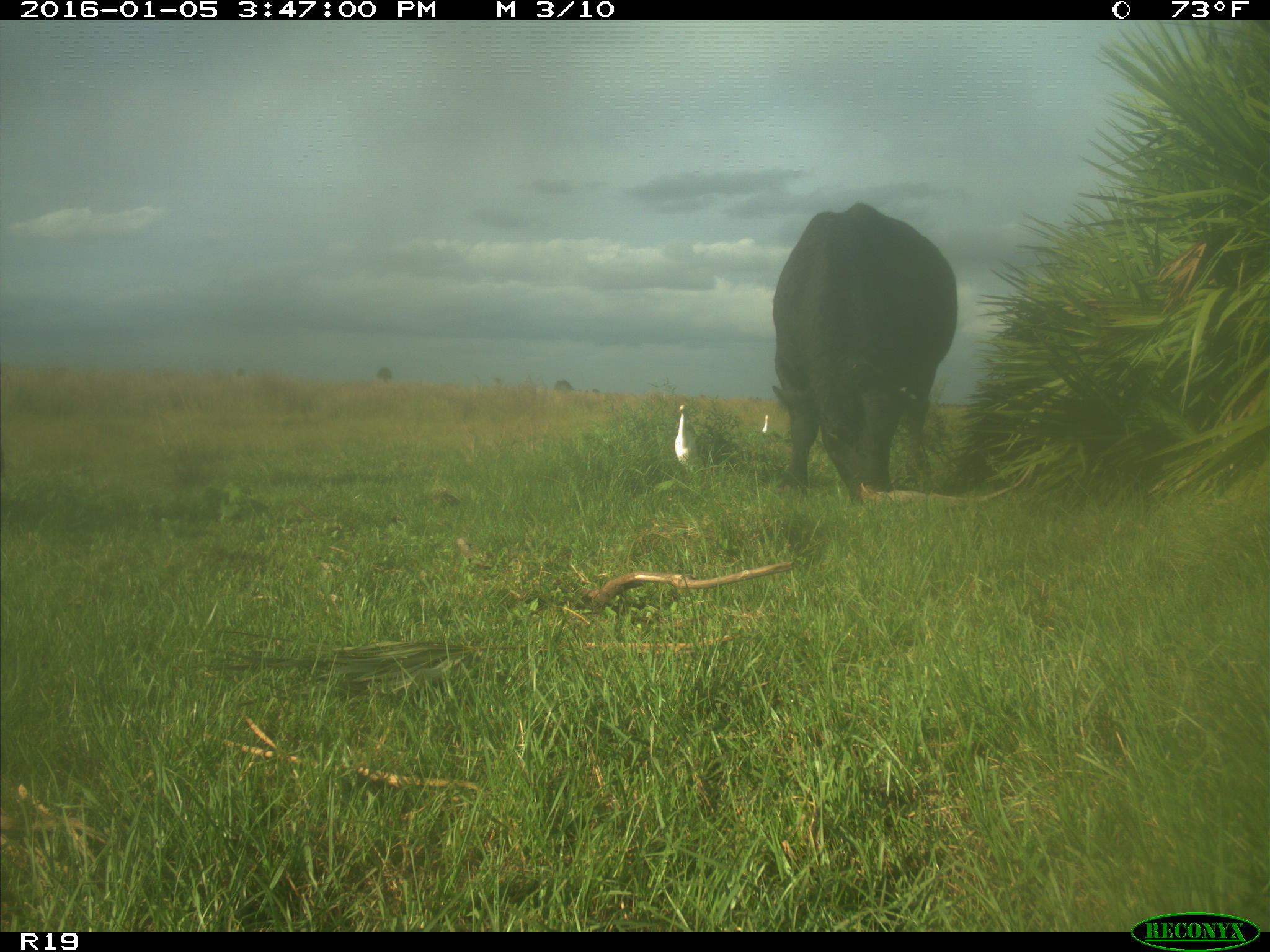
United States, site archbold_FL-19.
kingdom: Animalia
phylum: Chordata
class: Mammalia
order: Artiodactyla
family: Bovidae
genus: Bos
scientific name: Bos taurus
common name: domestic cow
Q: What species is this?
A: Bos taurus (domestic cow).